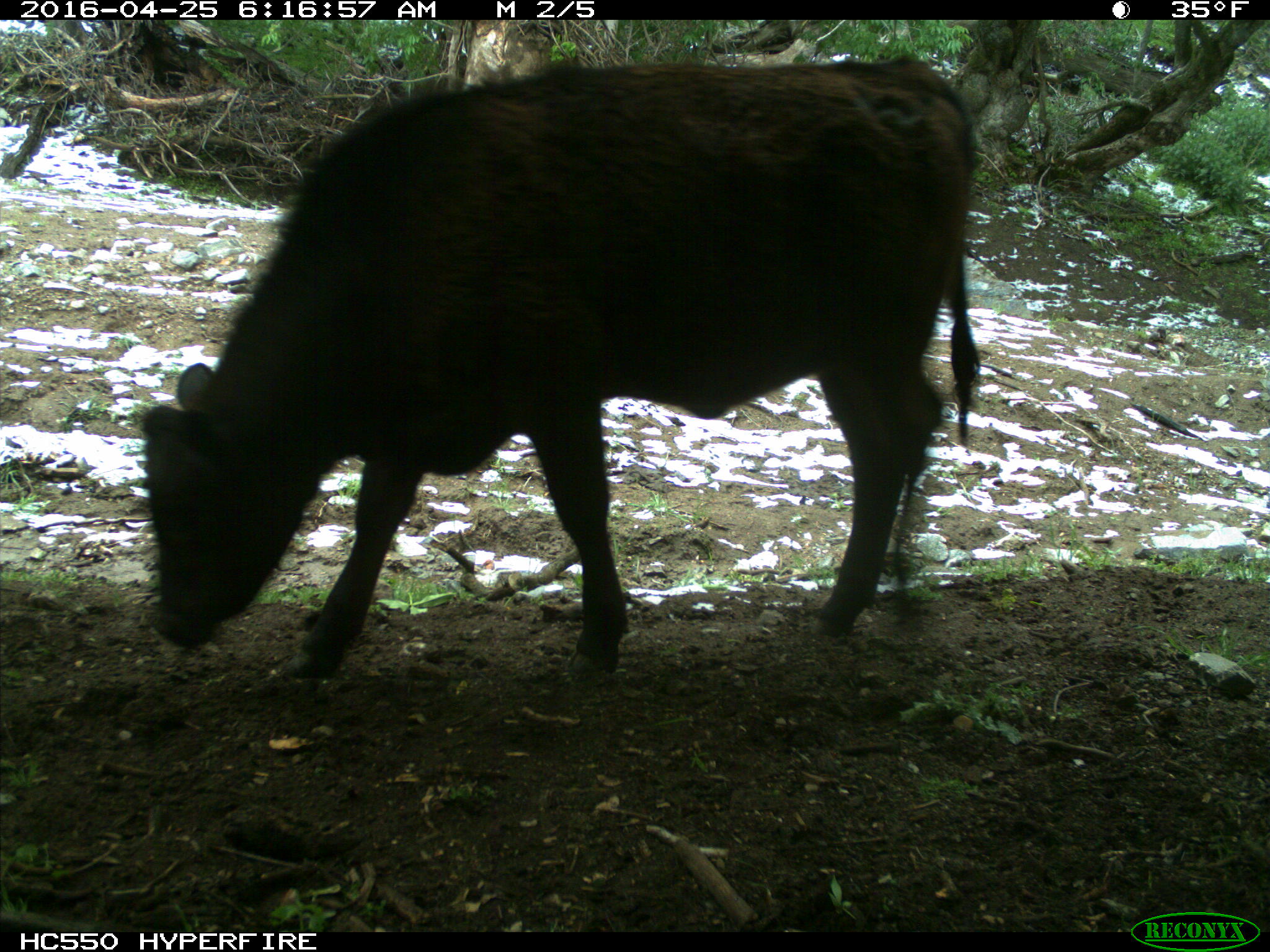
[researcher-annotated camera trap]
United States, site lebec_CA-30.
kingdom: Animalia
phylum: Chordata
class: Mammalia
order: Artiodactyla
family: Bovidae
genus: Bos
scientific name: Bos taurus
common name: domestic cow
Bos taurus (domestic cow).